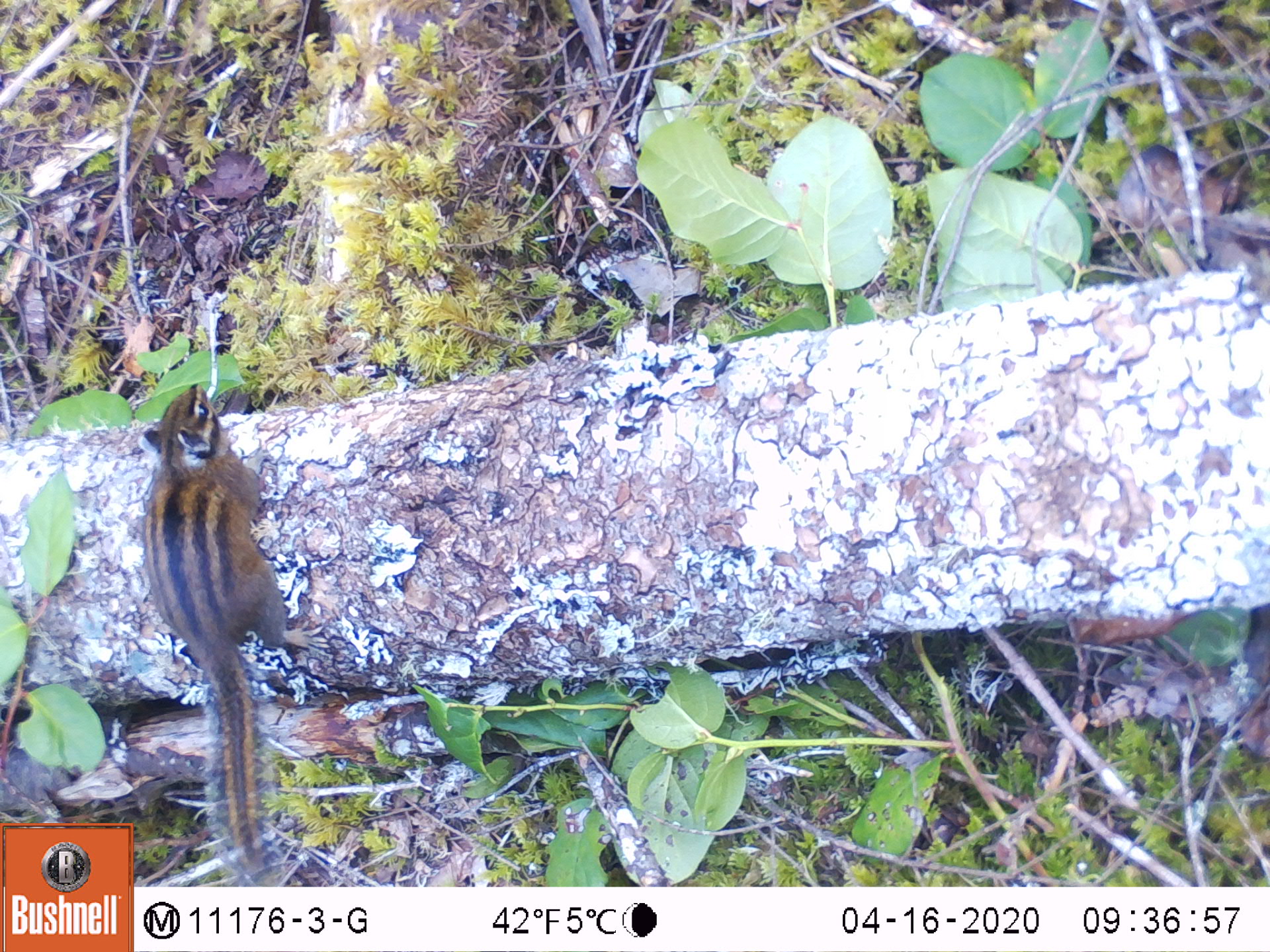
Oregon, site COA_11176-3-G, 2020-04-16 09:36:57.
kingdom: Animalia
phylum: Chordata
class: Mammalia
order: Rodentia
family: Sciuridae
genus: Neotamias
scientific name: Neotamias townsendii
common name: townsend's chipmunk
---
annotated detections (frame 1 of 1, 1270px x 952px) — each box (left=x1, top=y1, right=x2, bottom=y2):
townsend's chipmunk: (left=139, top=373, right=329, bottom=884)